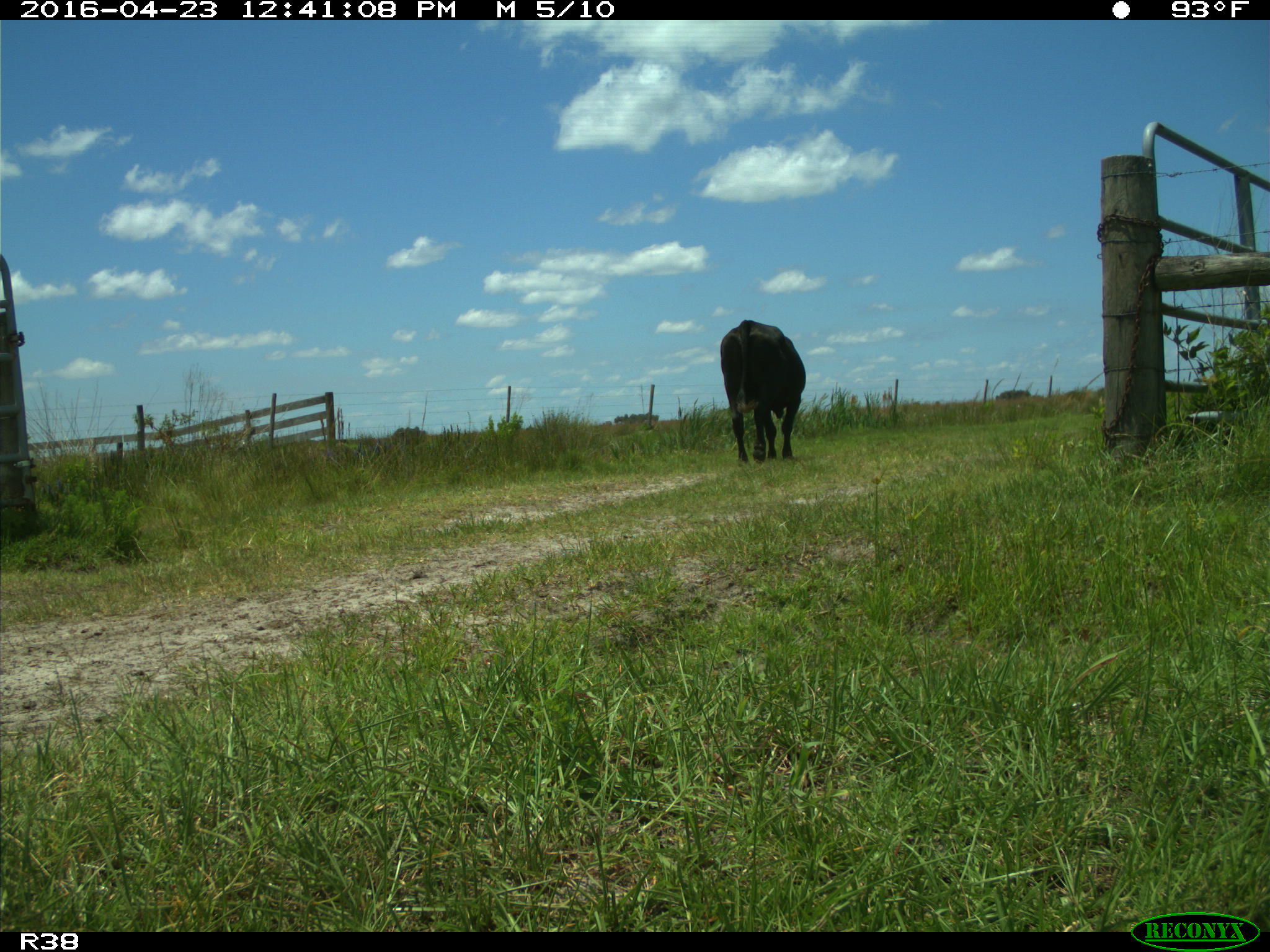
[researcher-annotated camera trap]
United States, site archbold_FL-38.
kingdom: Animalia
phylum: Chordata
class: Mammalia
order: Artiodactyla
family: Bovidae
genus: Bos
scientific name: Bos taurus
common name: domestic cow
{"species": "Bos taurus (domestic cow)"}